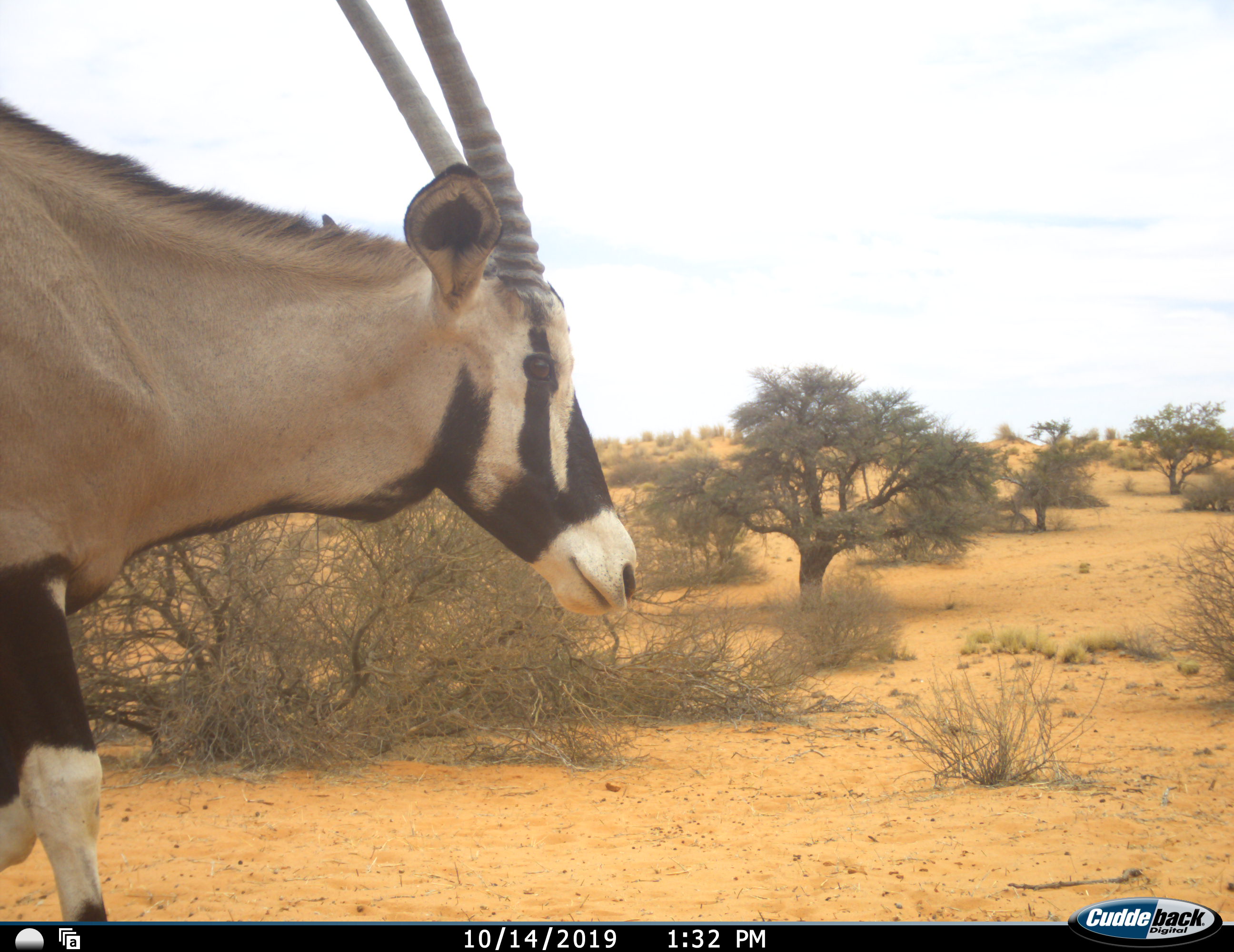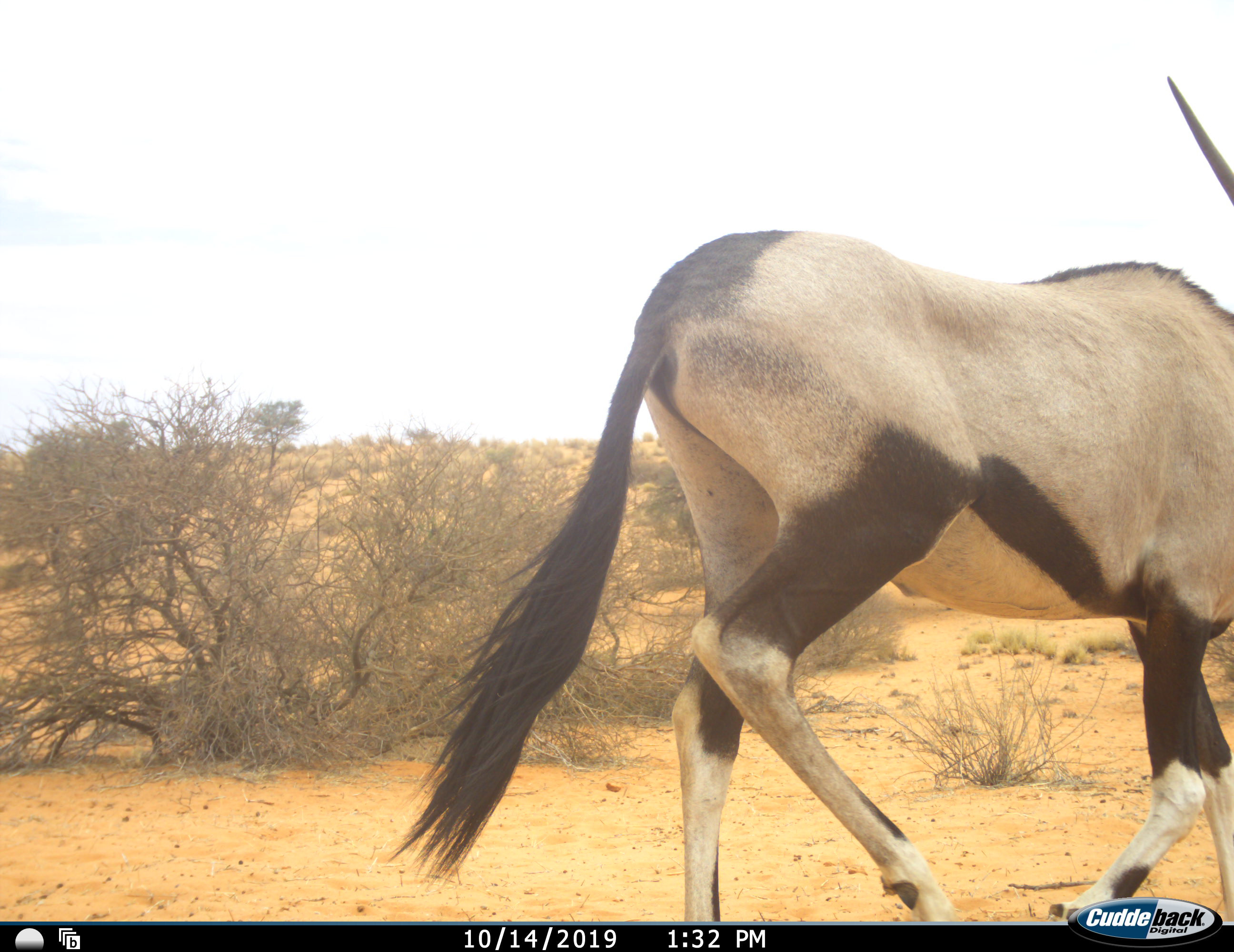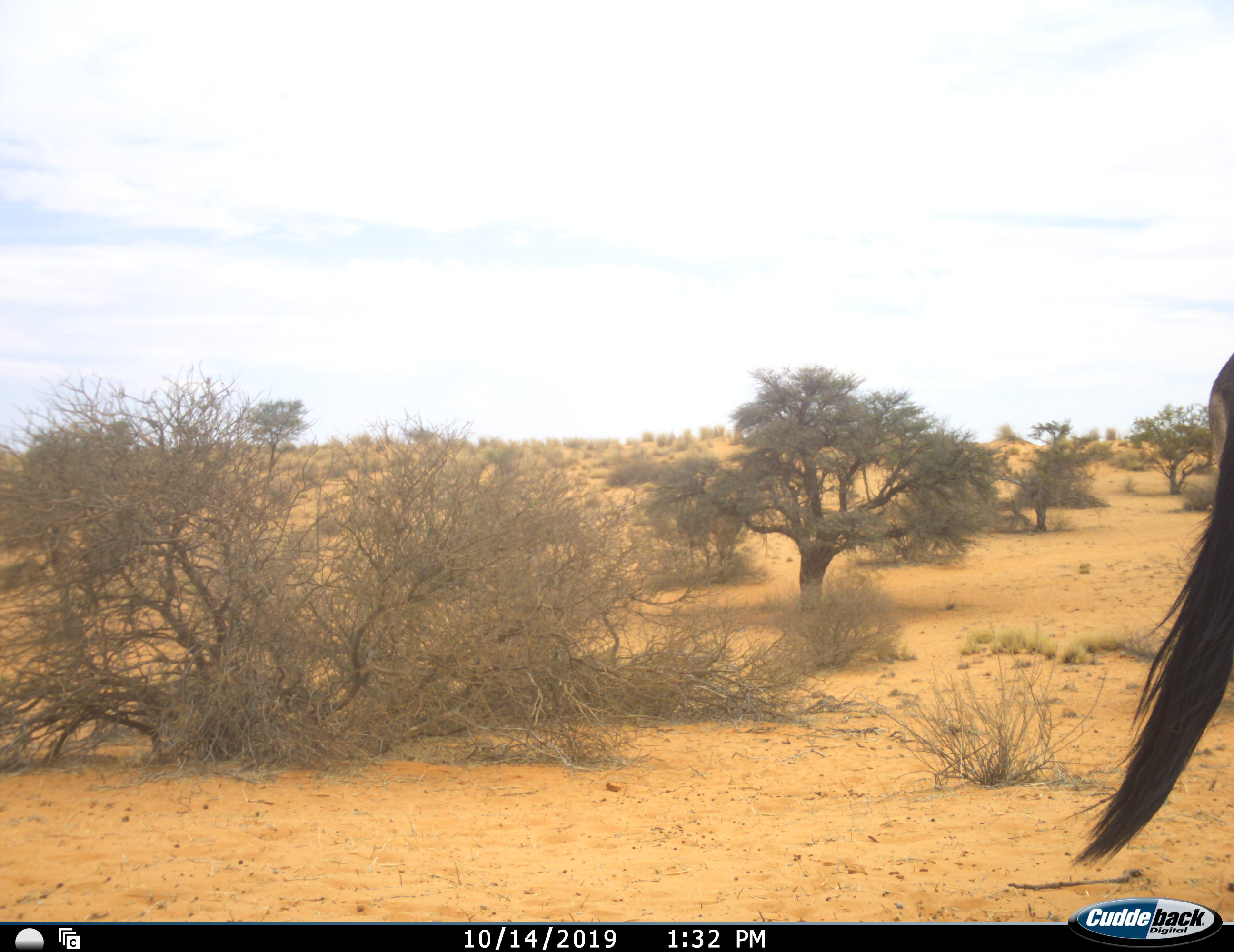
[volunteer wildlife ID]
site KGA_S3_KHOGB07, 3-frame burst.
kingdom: Animalia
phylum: Chordata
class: Mammalia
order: Artiodactyla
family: Bovidae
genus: Oryx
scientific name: Oryx gazella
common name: gemsbok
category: oryx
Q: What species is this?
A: Oryx (gemsbok) (Oryx gazella).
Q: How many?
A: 1.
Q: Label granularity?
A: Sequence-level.